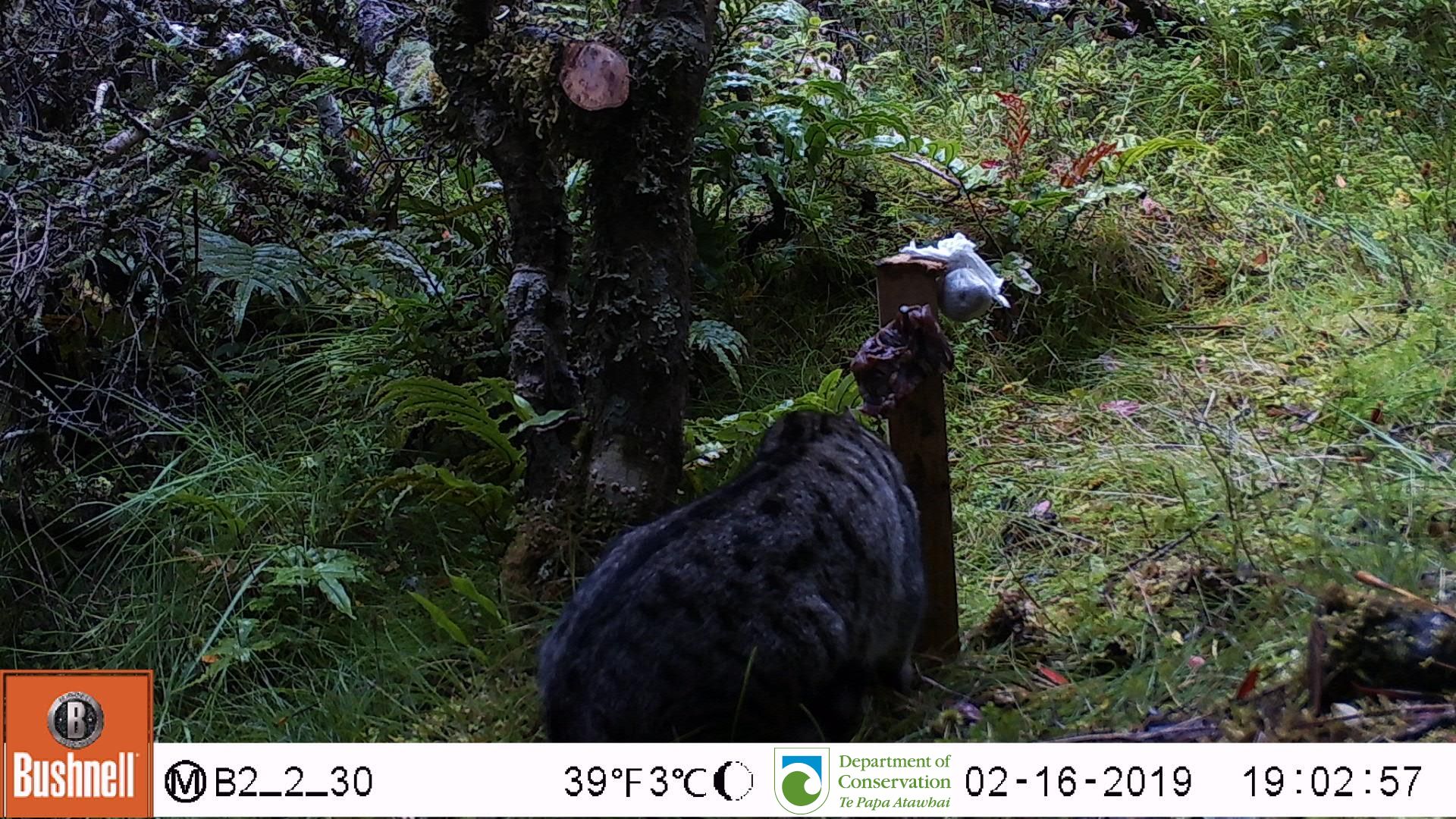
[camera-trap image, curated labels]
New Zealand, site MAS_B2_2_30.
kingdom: Animalia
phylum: Chordata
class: Mammalia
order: Carnivora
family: Felidae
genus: Felis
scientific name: Felis catus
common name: domestic cat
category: cat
Cat (domestic cat) (Felis catus).